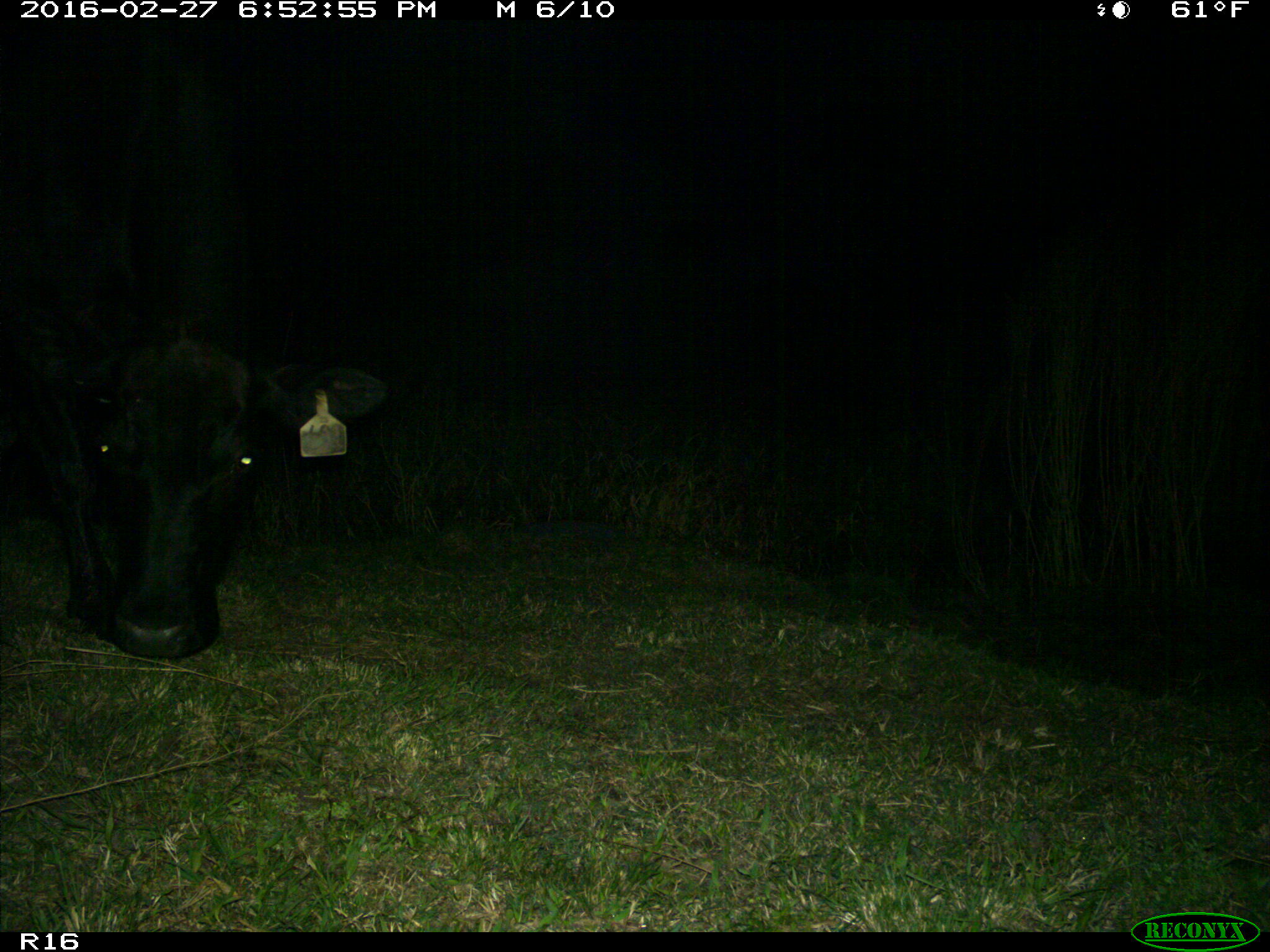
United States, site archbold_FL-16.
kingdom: Animalia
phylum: Chordata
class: Mammalia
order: Artiodactyla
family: Bovidae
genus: Bos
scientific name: Bos taurus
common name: domestic cow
Bos taurus (domestic cow).